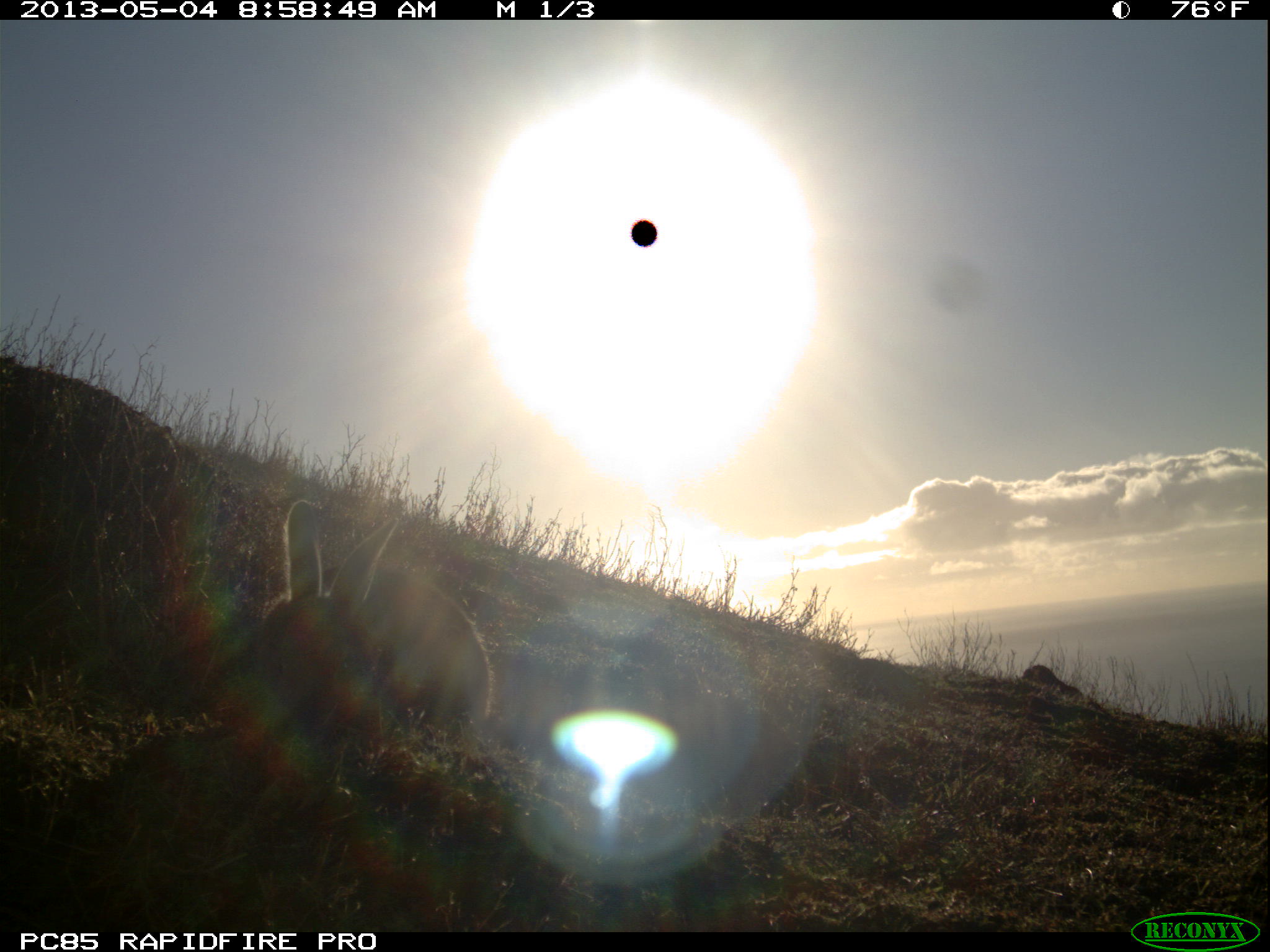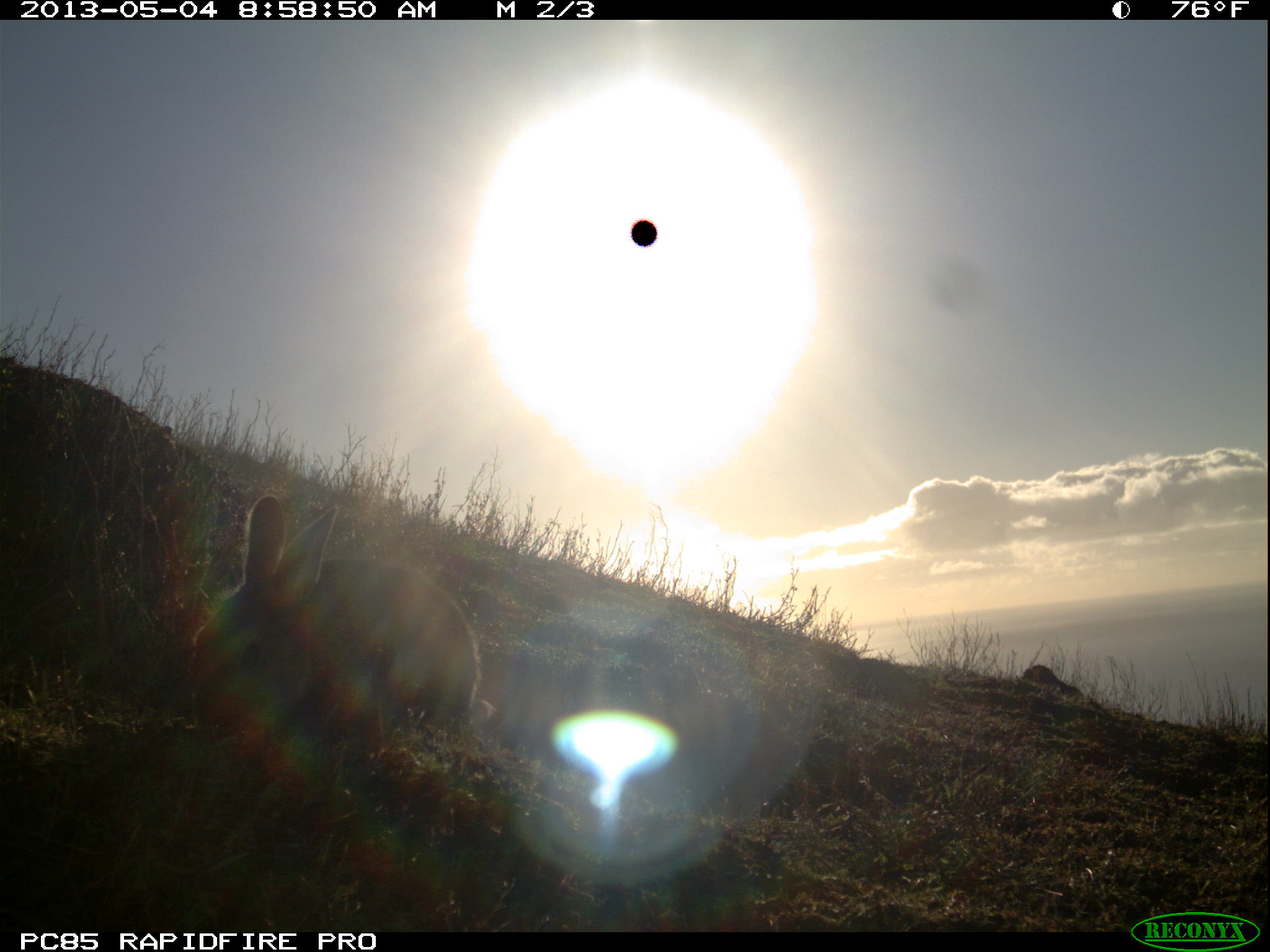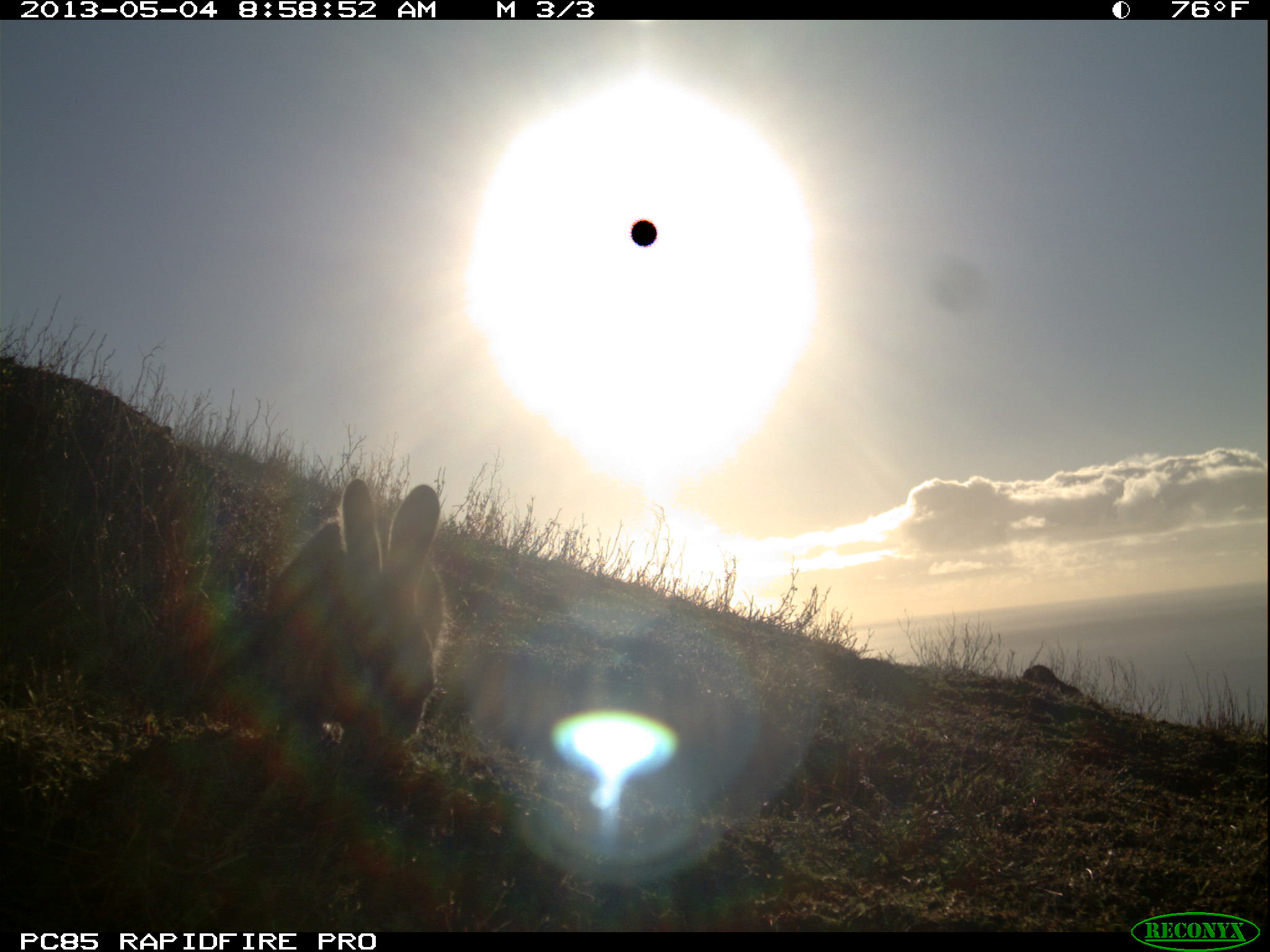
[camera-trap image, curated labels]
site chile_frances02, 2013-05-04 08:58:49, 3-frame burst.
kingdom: Animalia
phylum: Chordata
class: Mammalia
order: Lagomorpha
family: Leporidae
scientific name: Leporidae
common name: rabbits and hares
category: rabbit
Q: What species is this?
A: Rabbit (rabbits and hares) (Leporidae).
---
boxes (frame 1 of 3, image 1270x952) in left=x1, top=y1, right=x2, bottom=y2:
rabbit: left=237, top=493, right=503, bottom=760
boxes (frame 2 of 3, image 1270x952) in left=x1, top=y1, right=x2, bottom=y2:
rabbit: left=184, top=494, right=483, bottom=772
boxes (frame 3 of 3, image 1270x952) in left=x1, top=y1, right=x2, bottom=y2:
rabbit: left=242, top=475, right=446, bottom=764